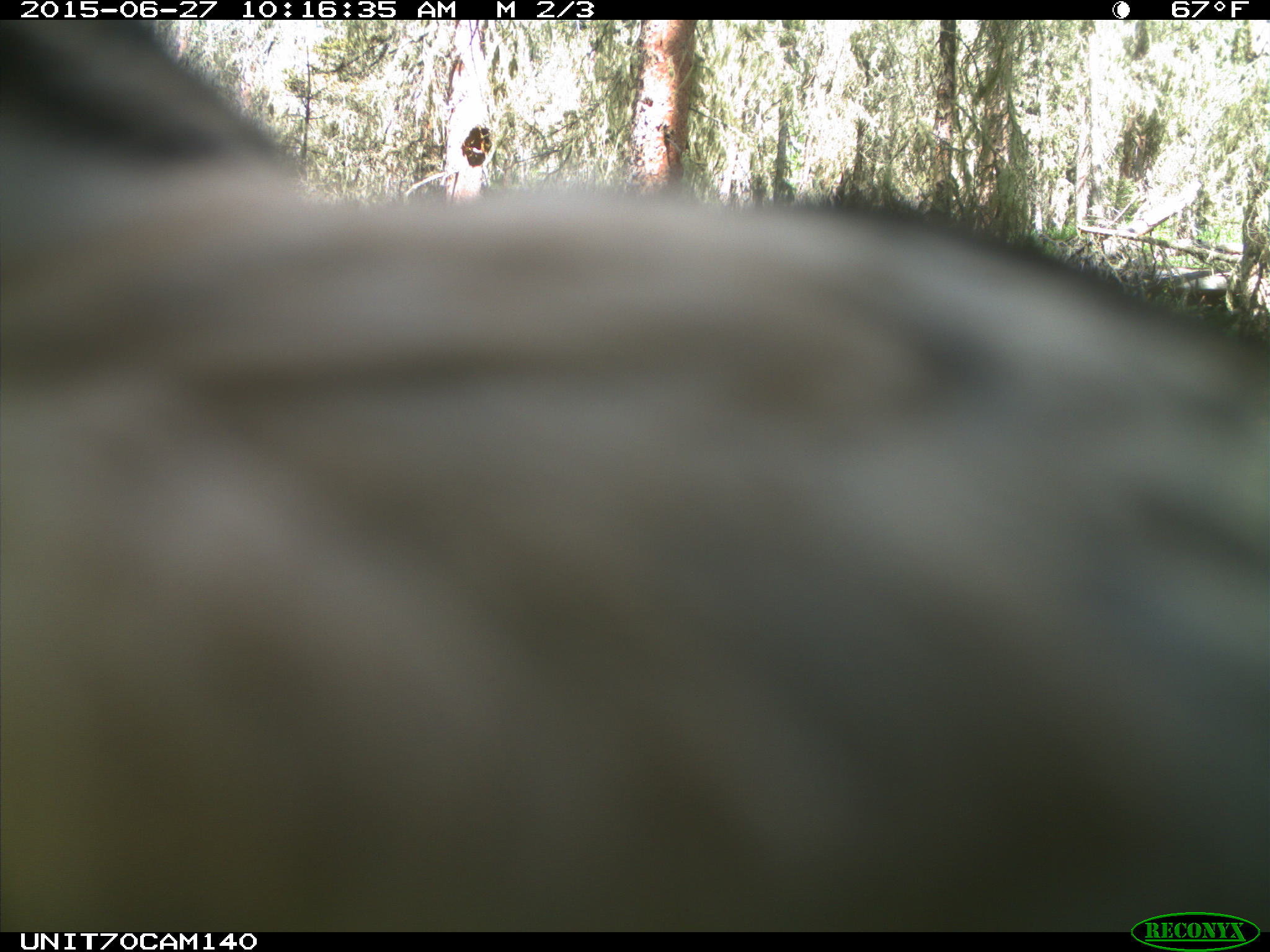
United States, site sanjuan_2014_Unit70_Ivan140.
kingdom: Animalia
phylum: Chordata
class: Aves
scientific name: Aves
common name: birds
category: unidentified bird